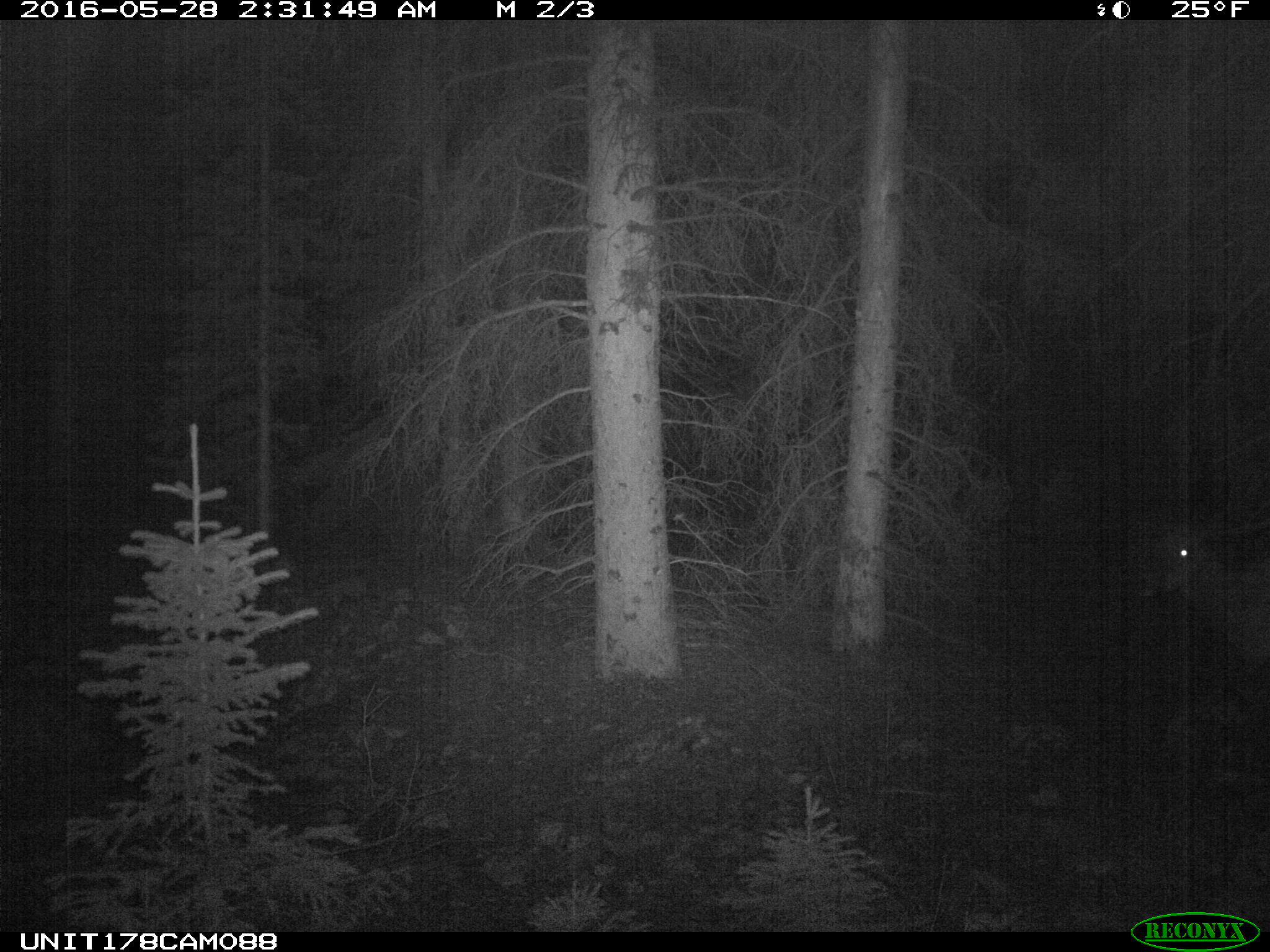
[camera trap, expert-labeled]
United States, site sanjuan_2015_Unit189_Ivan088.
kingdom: Animalia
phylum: Chordata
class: Mammalia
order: Artiodactyla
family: Cervidae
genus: Cervus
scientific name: Cervus elaphus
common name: red deer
Cervus elaphus (red deer).